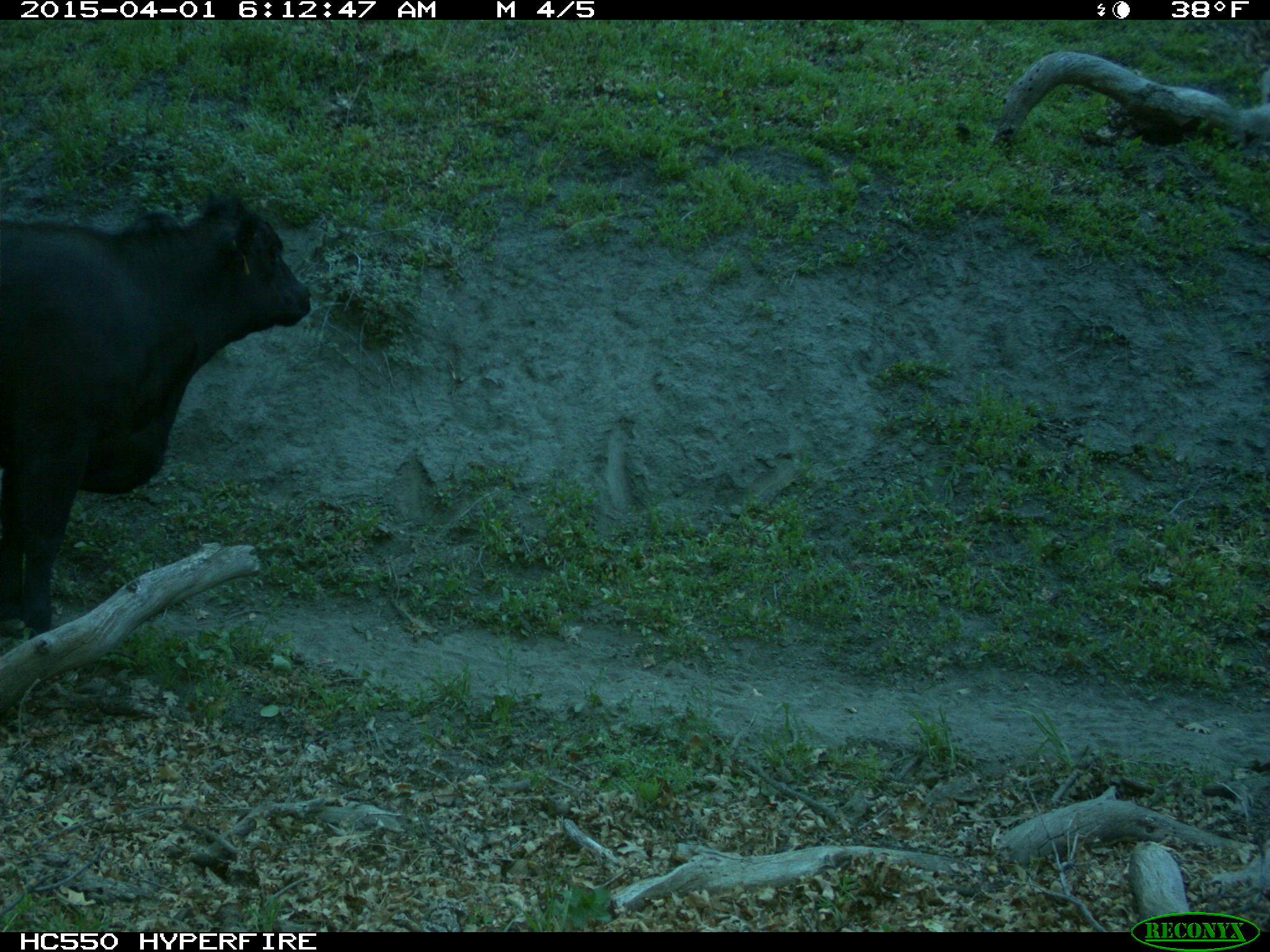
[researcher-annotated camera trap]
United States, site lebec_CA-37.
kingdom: Animalia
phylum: Chordata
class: Mammalia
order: Artiodactyla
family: Bovidae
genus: Bos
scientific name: Bos taurus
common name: domestic cow